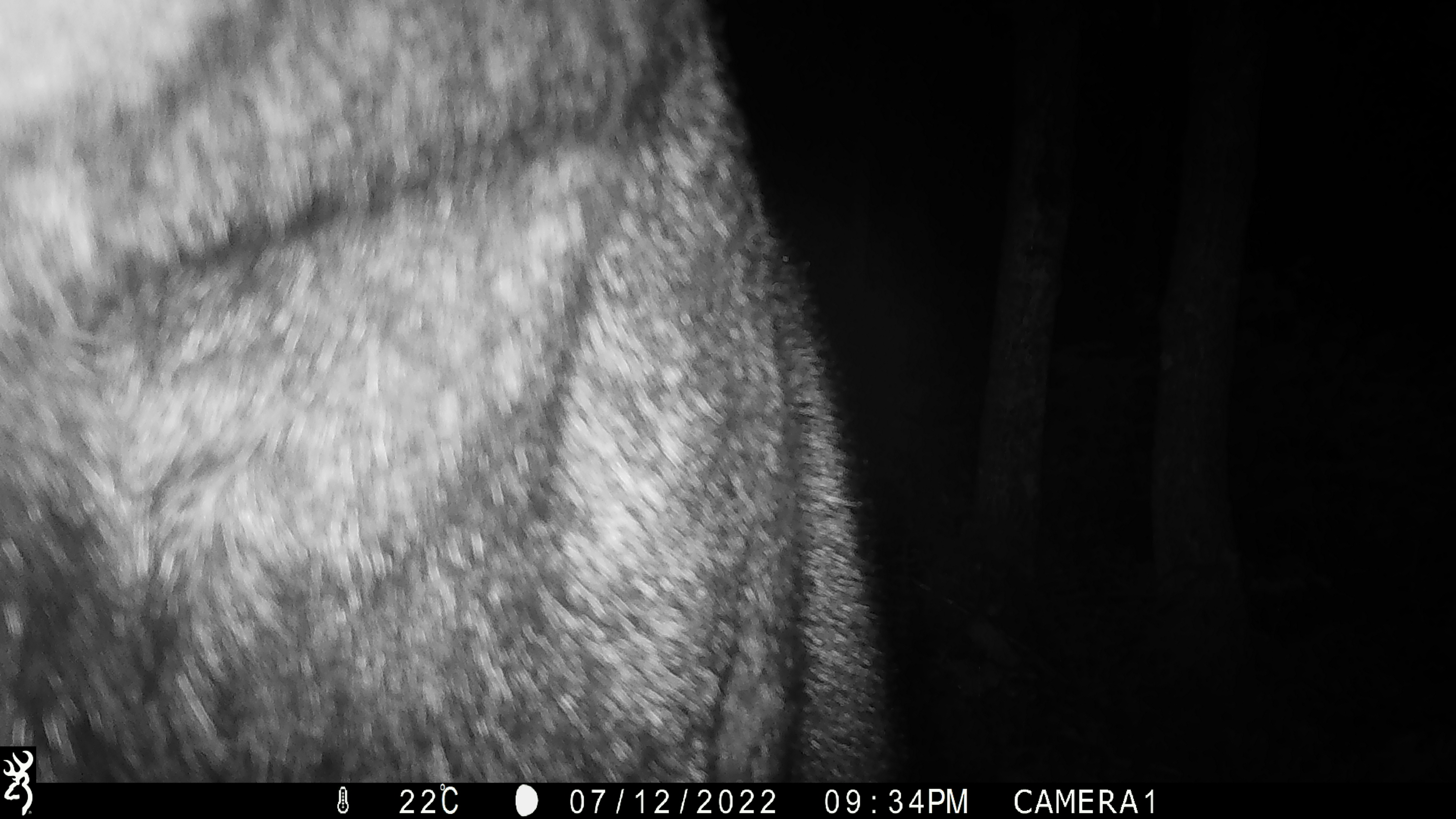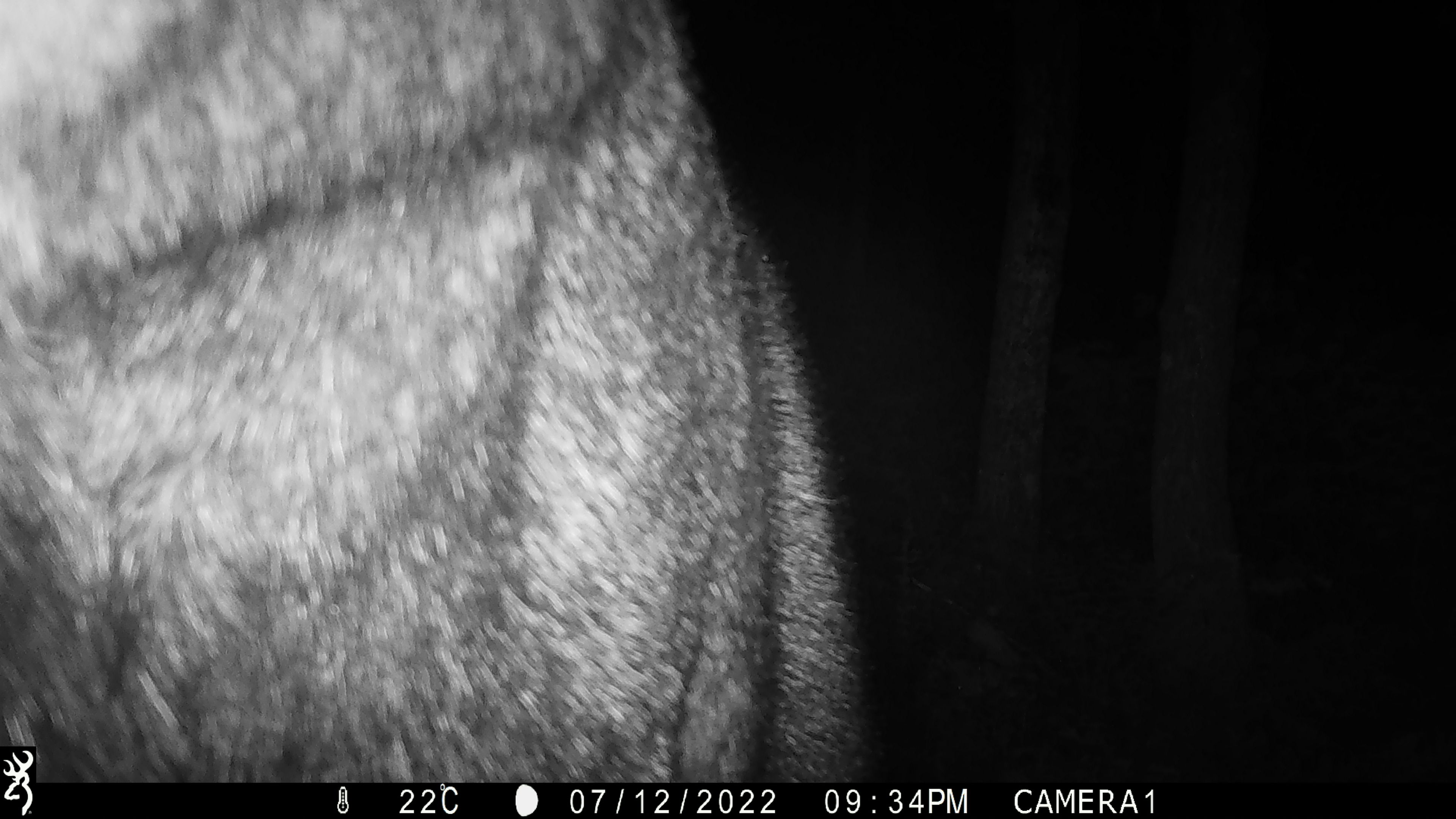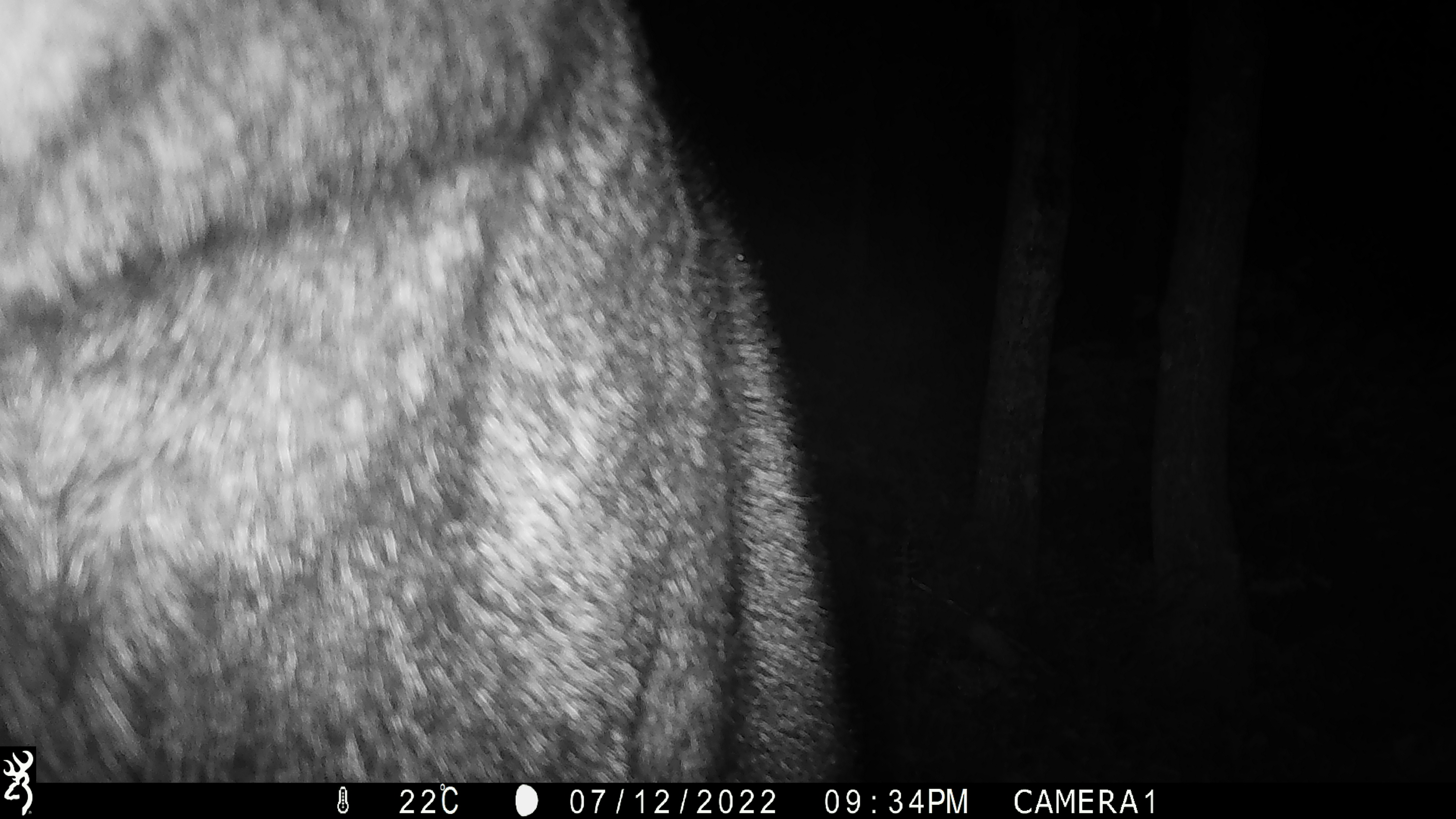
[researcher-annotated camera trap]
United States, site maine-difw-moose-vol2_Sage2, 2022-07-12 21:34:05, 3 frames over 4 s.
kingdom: Animalia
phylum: Chordata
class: Mammalia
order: Artiodactyla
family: Cervidae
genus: Alces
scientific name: Alces alces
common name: moose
Moose (Alces alces).